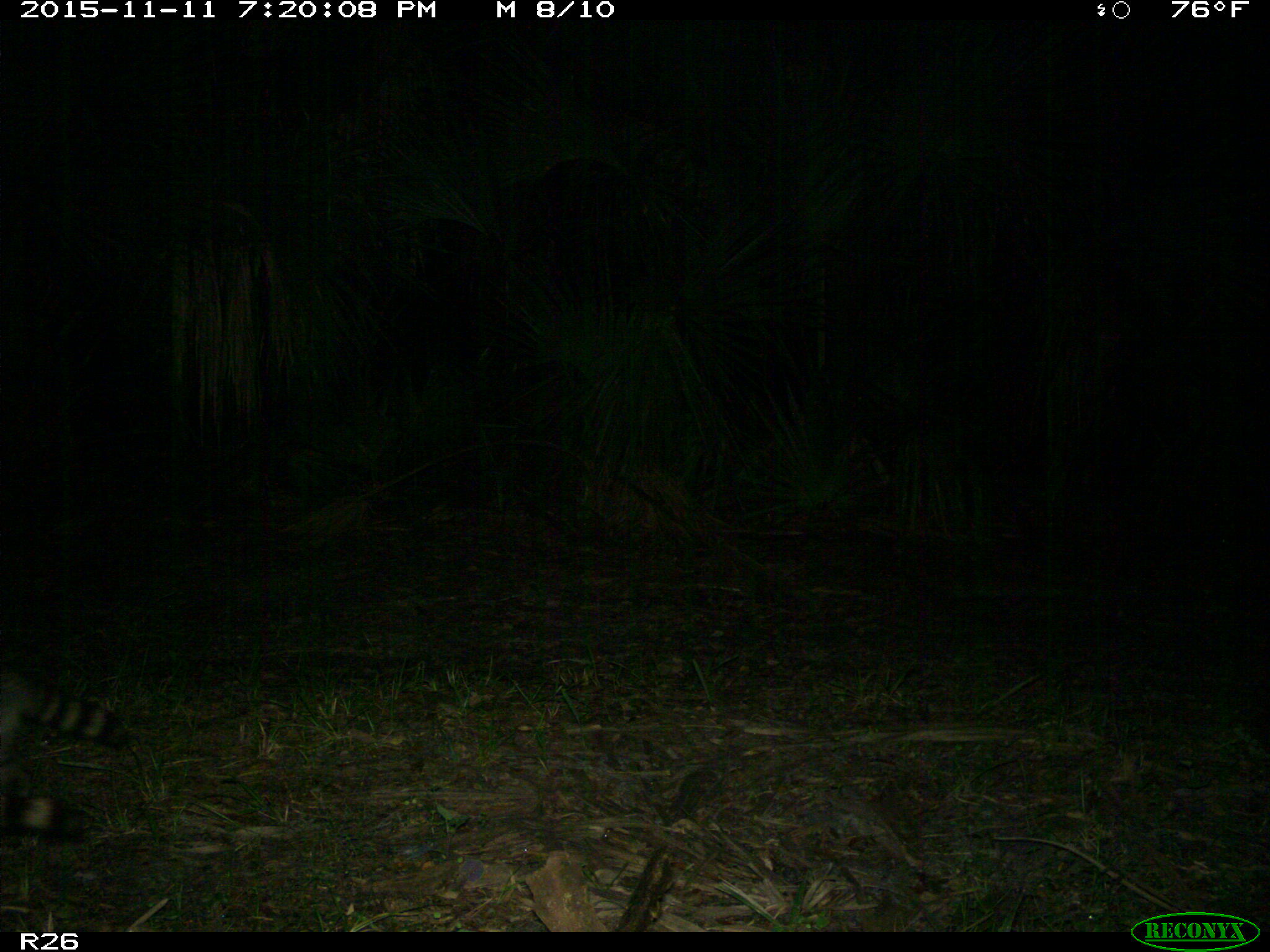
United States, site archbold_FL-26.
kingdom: Animalia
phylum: Chordata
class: Mammalia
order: Carnivora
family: Procyonidae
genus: Procyon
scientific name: Procyon lotor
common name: common raccoon